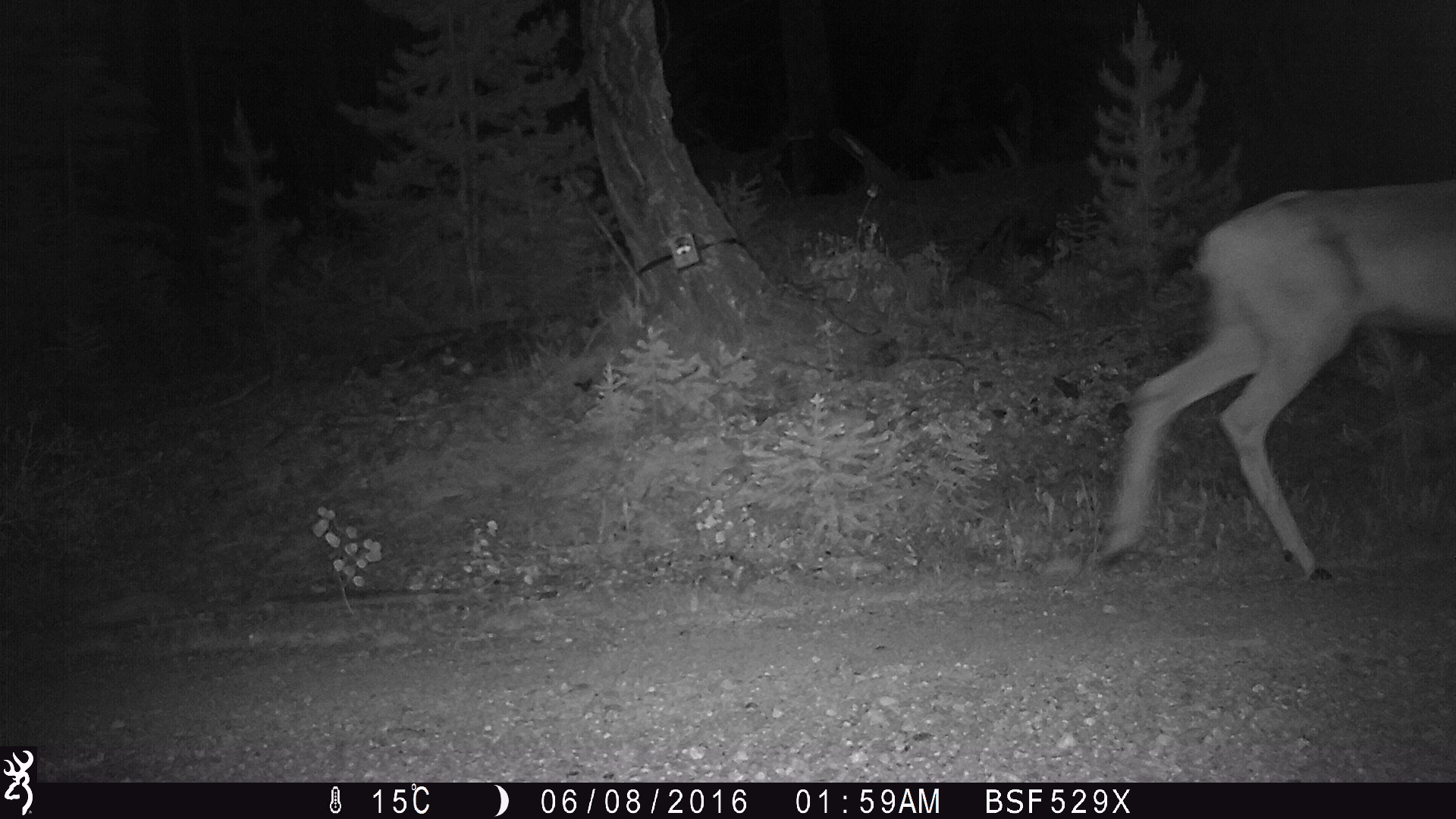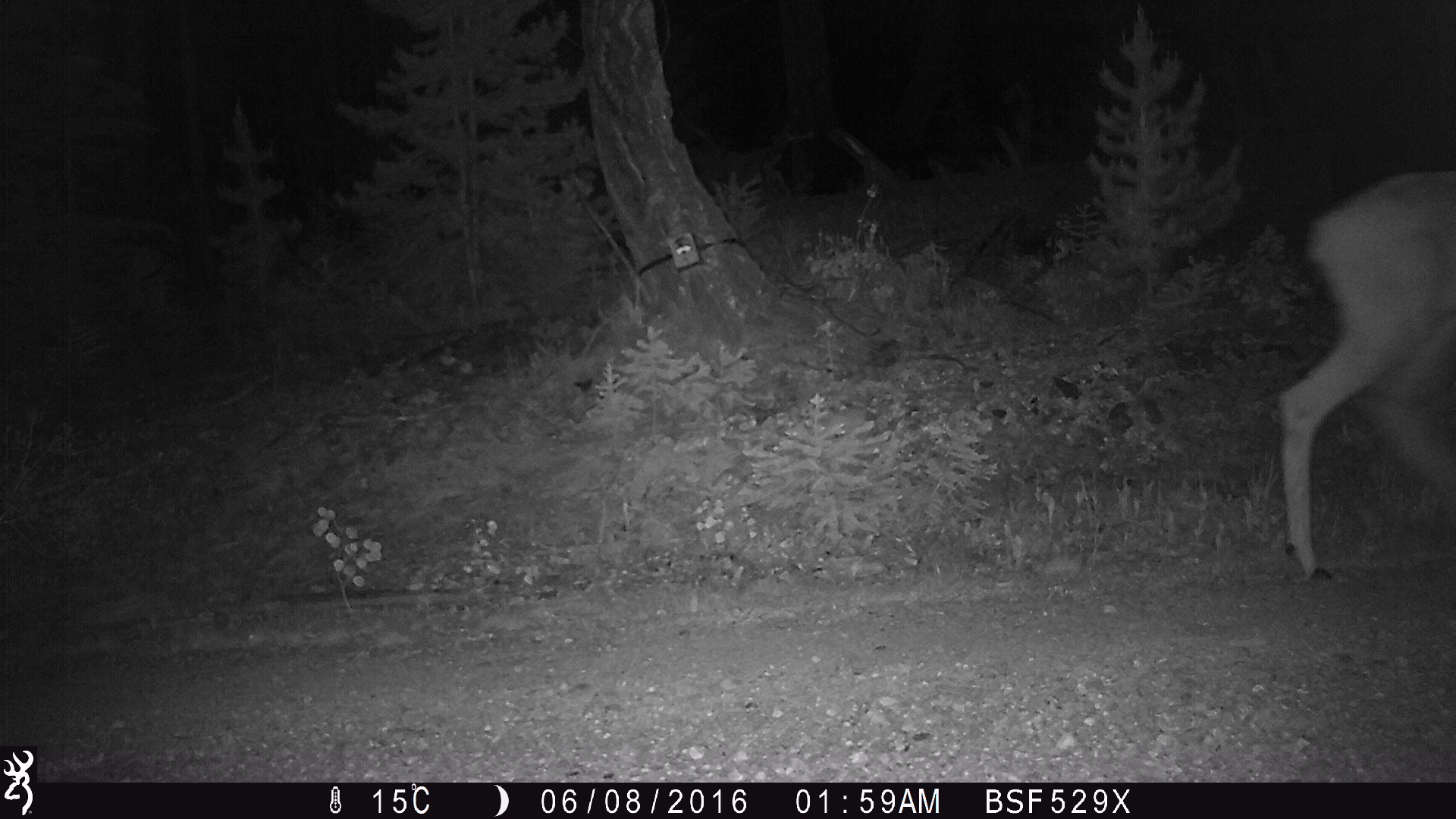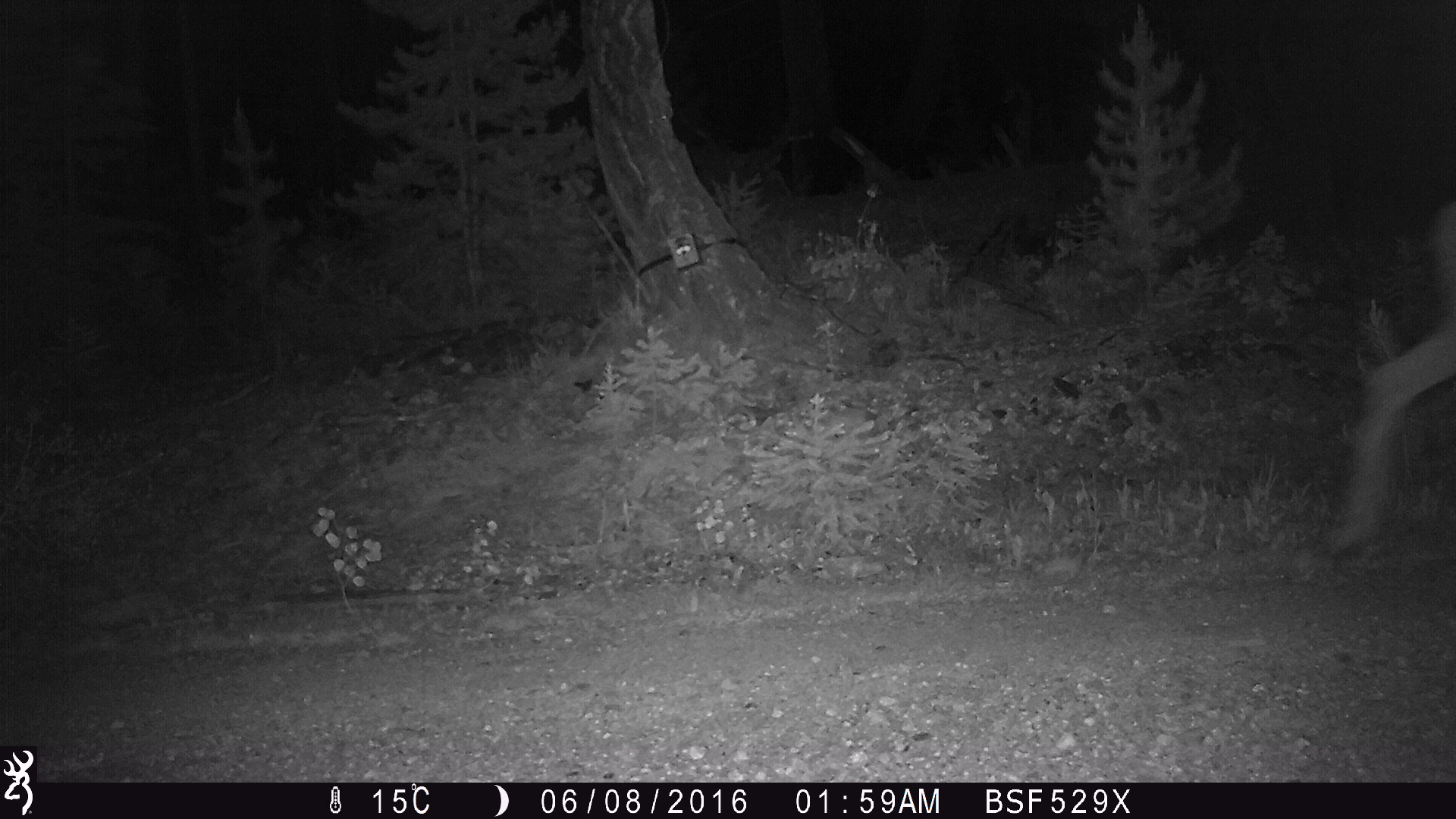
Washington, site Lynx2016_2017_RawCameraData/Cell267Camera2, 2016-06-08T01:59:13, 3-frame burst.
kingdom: Animalia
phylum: Chordata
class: Mammalia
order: Artiodactyla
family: Cervidae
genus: Odocoileus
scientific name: Odocoileus hemionus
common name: mule deer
Odocoileus hemionus (mule deer). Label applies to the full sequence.